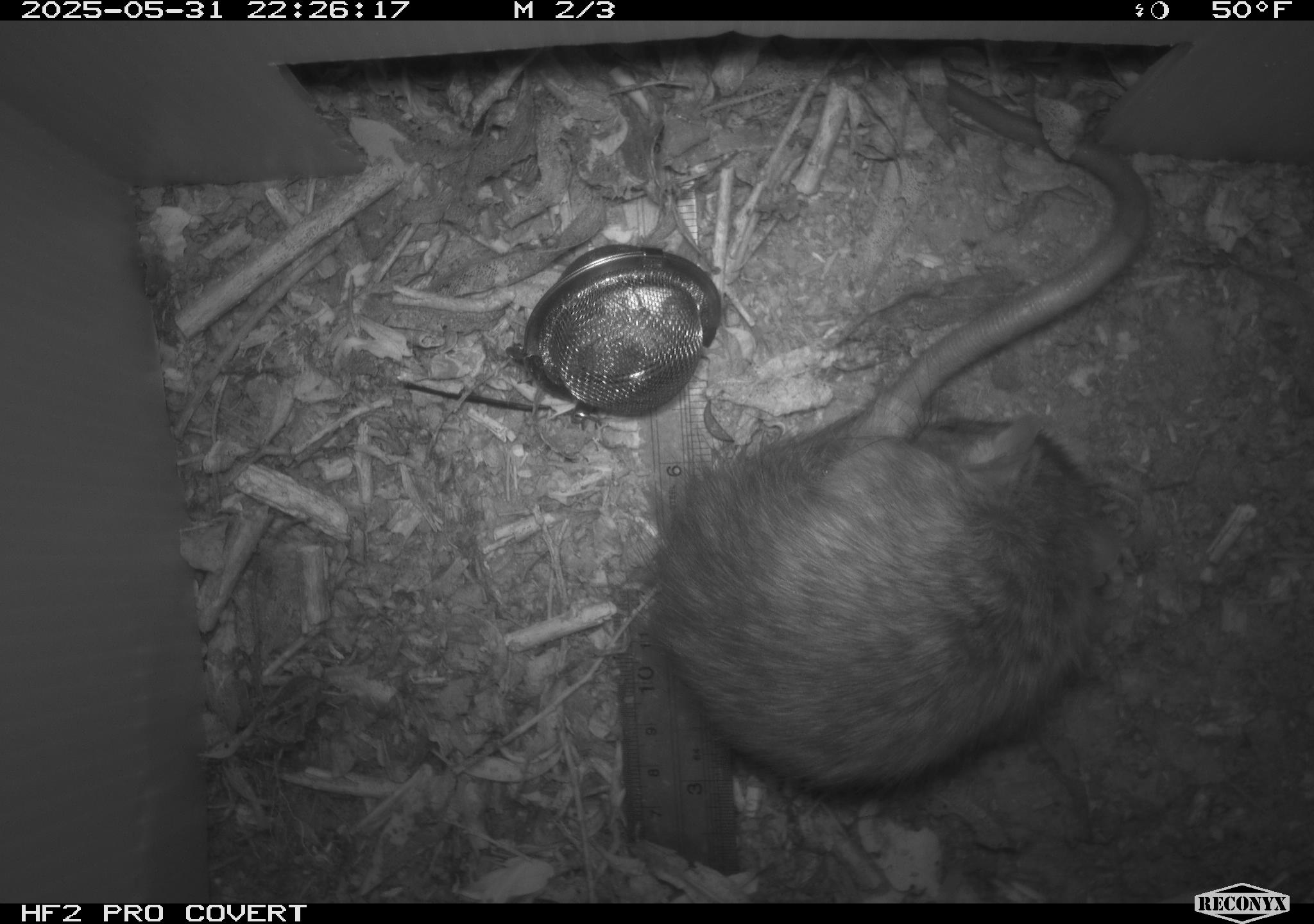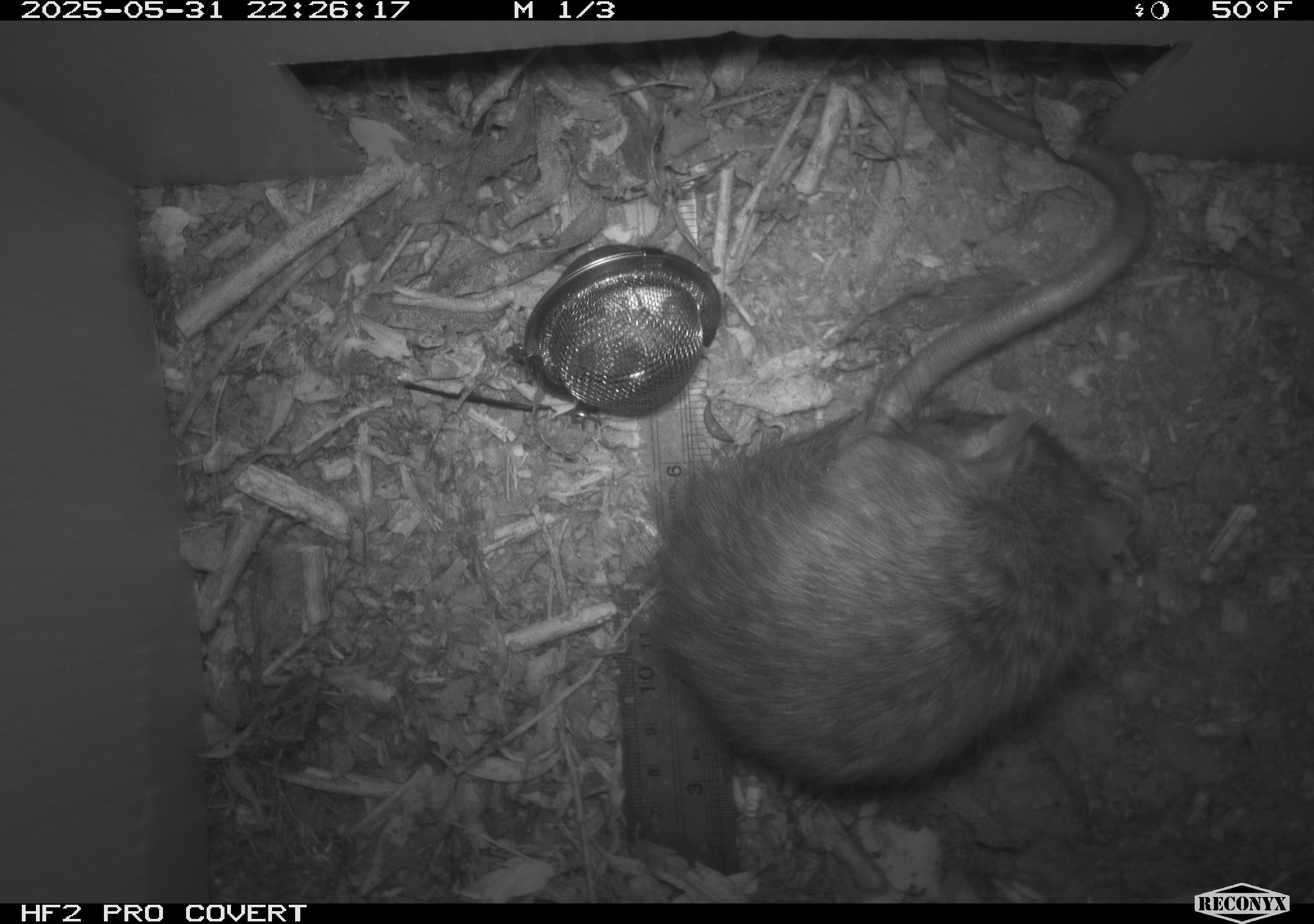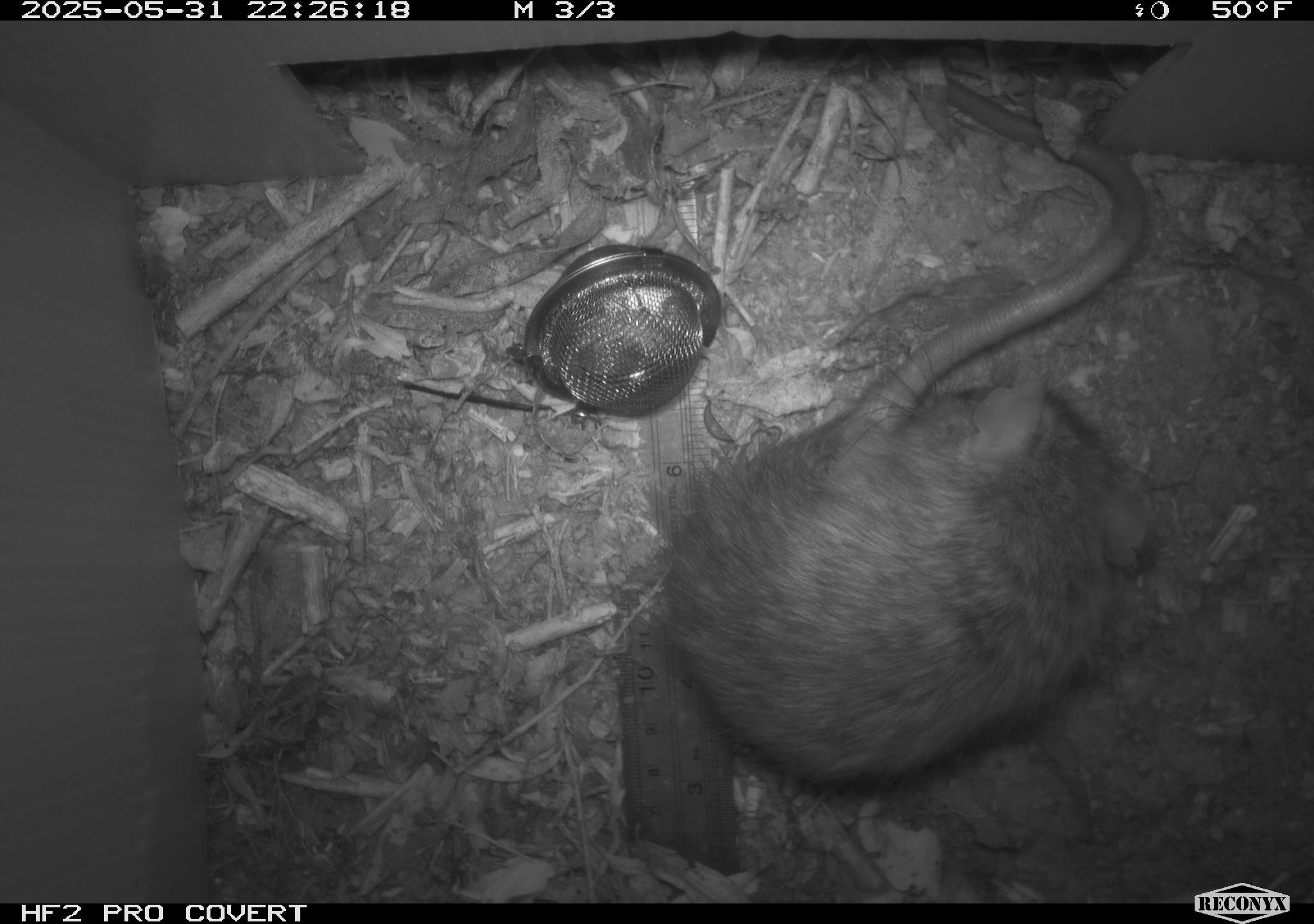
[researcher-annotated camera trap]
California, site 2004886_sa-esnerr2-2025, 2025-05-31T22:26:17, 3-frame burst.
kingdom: Animalia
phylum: Chordata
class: Mammalia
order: Rodentia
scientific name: Rodentia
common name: rodent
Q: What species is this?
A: Rodent (Rodentia).